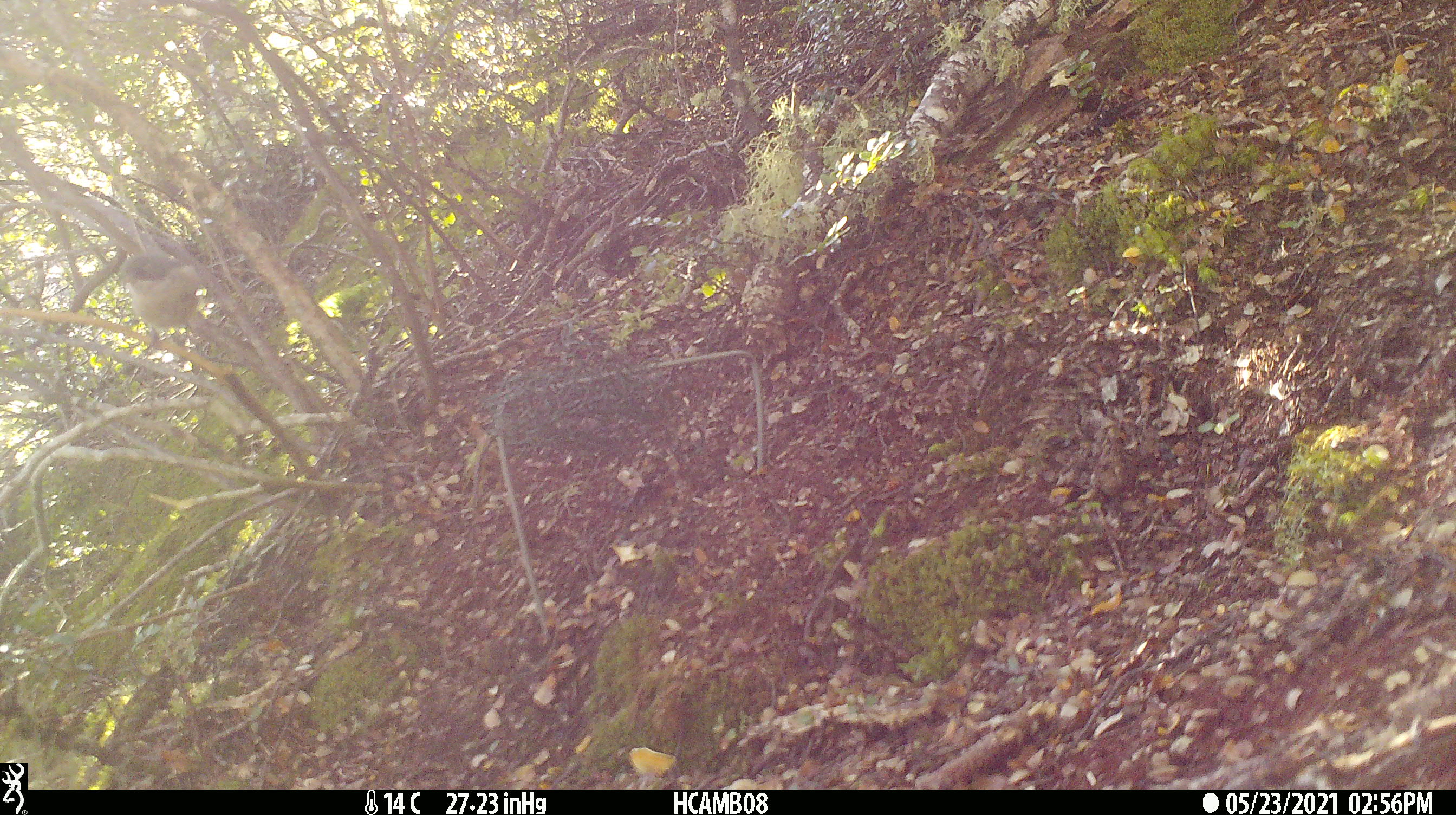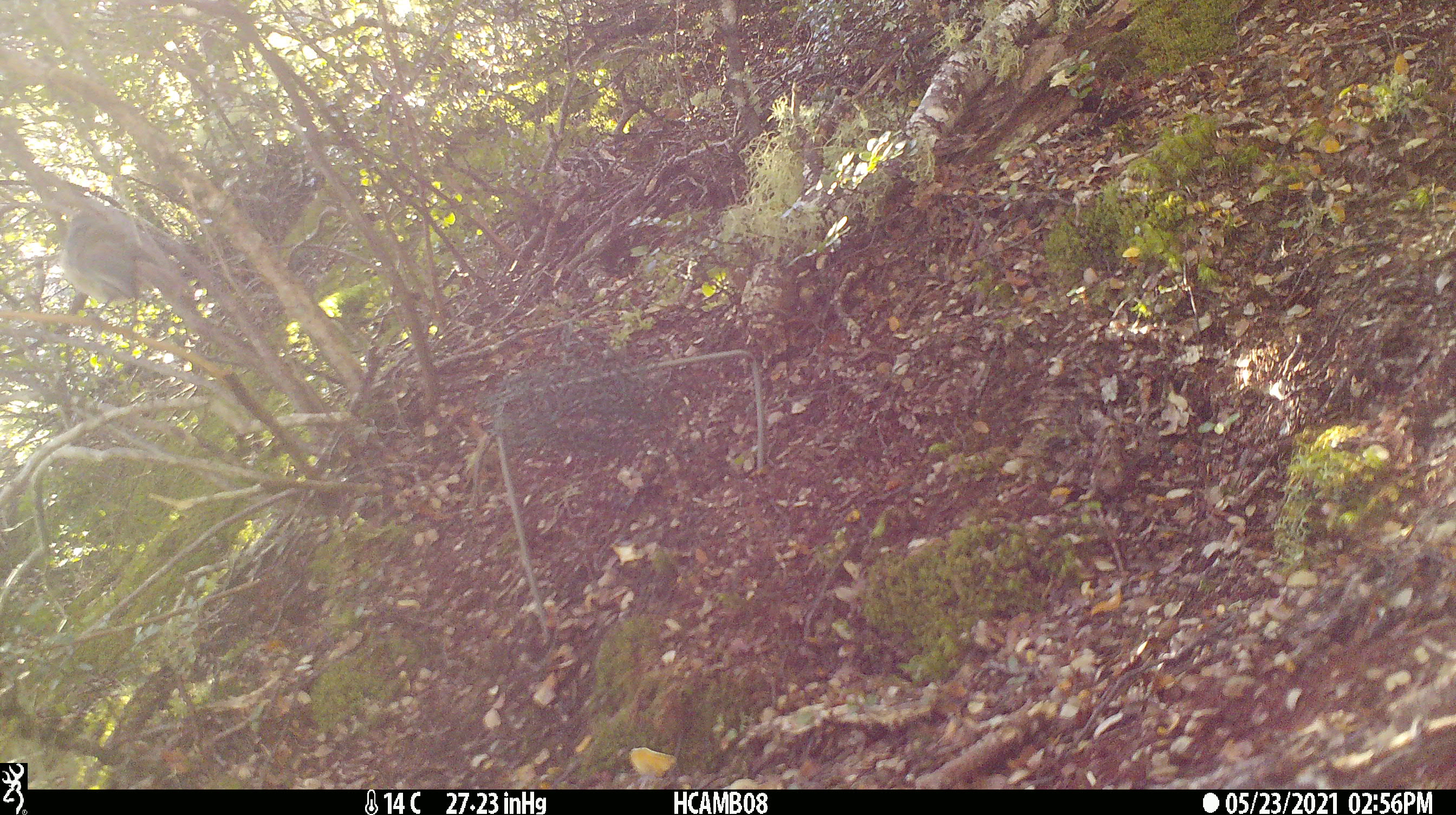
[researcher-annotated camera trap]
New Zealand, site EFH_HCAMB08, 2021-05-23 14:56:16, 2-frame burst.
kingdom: Animalia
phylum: Chordata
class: Aves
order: Passeriformes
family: Petroicidae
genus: Petroica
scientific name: Petroica macrocephala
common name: tomtit